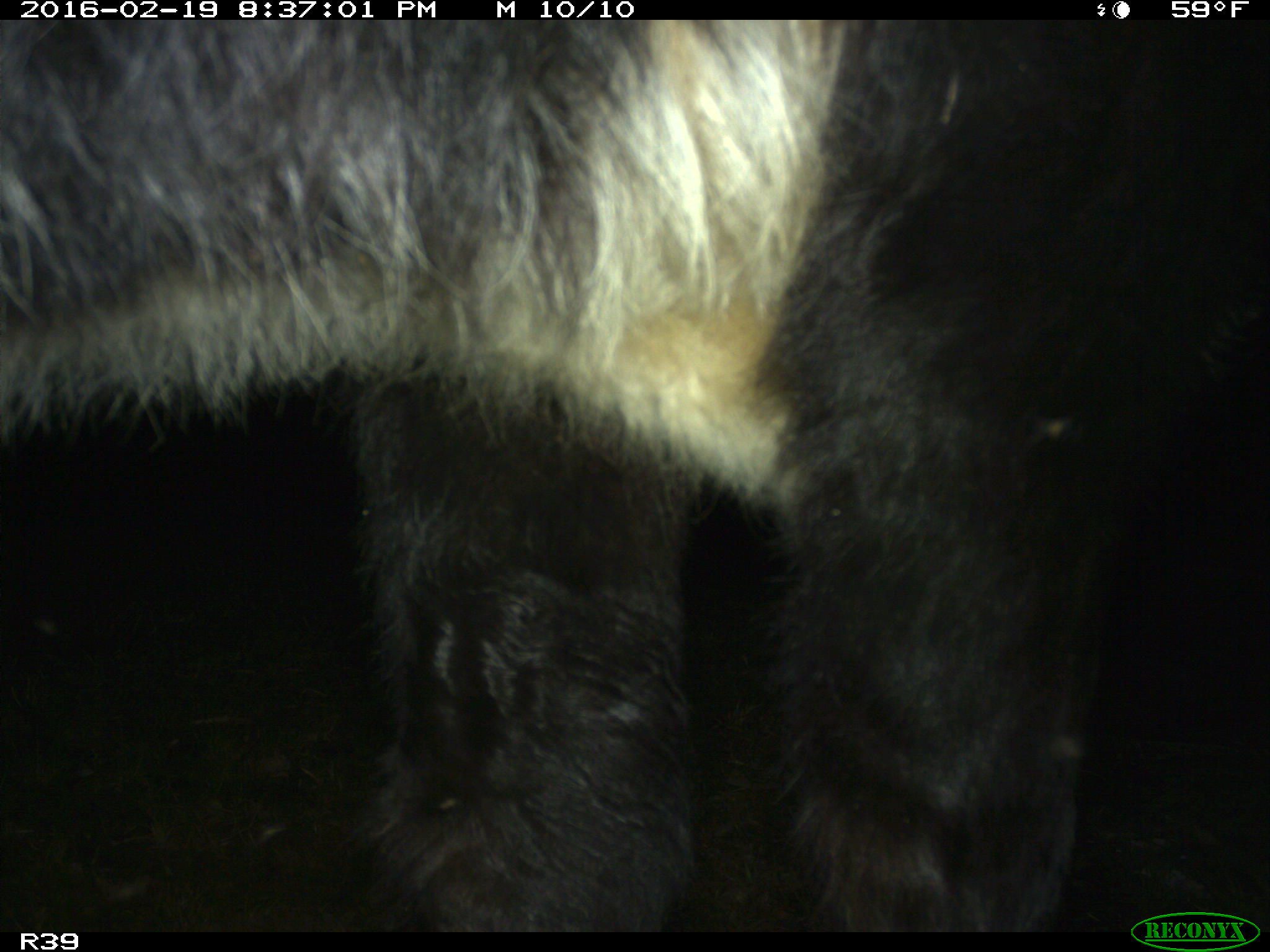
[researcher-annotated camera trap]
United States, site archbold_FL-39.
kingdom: Animalia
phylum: Chordata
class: Mammalia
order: Artiodactyla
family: Bovidae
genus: Bos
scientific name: Bos taurus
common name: domestic cow